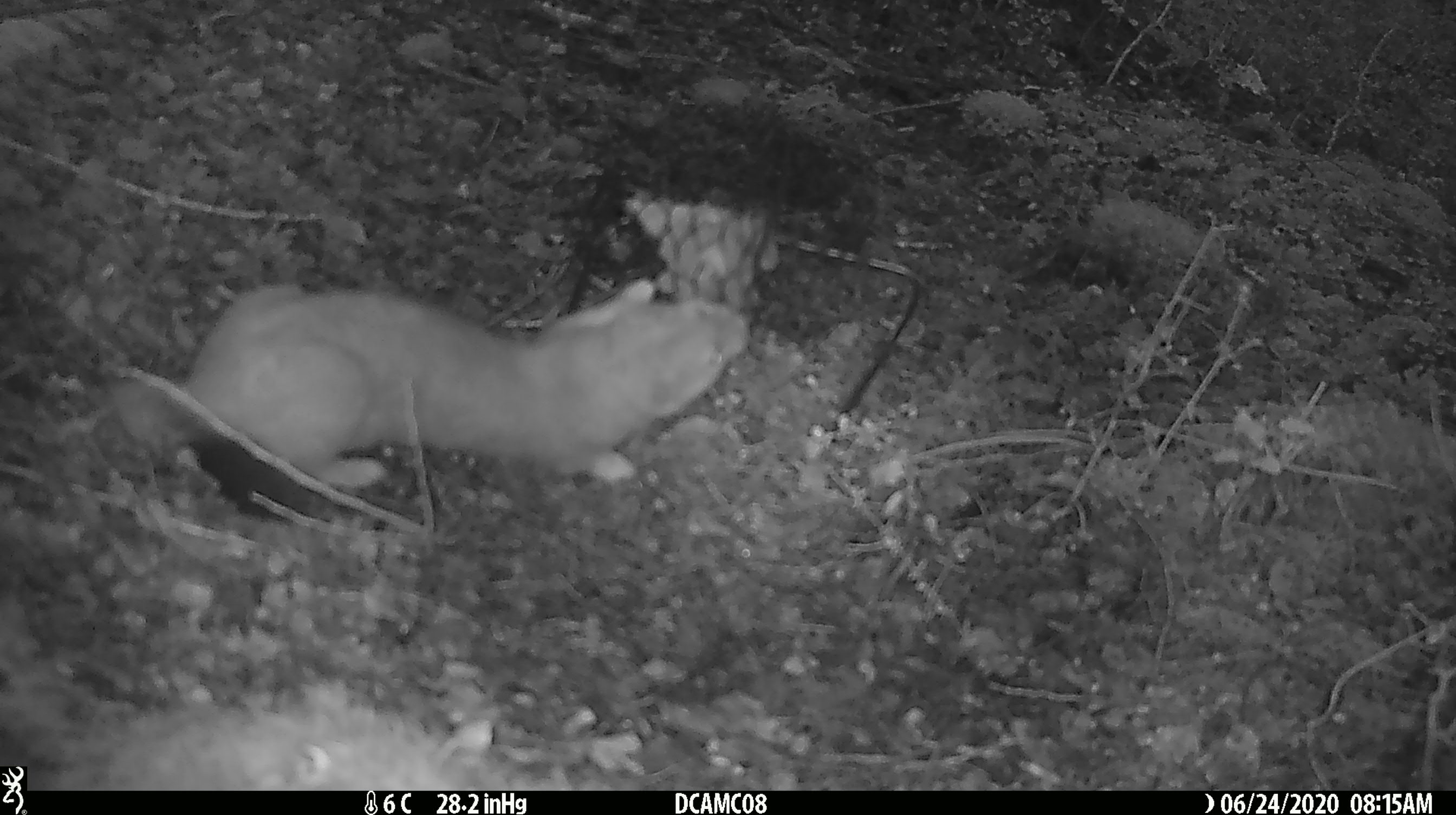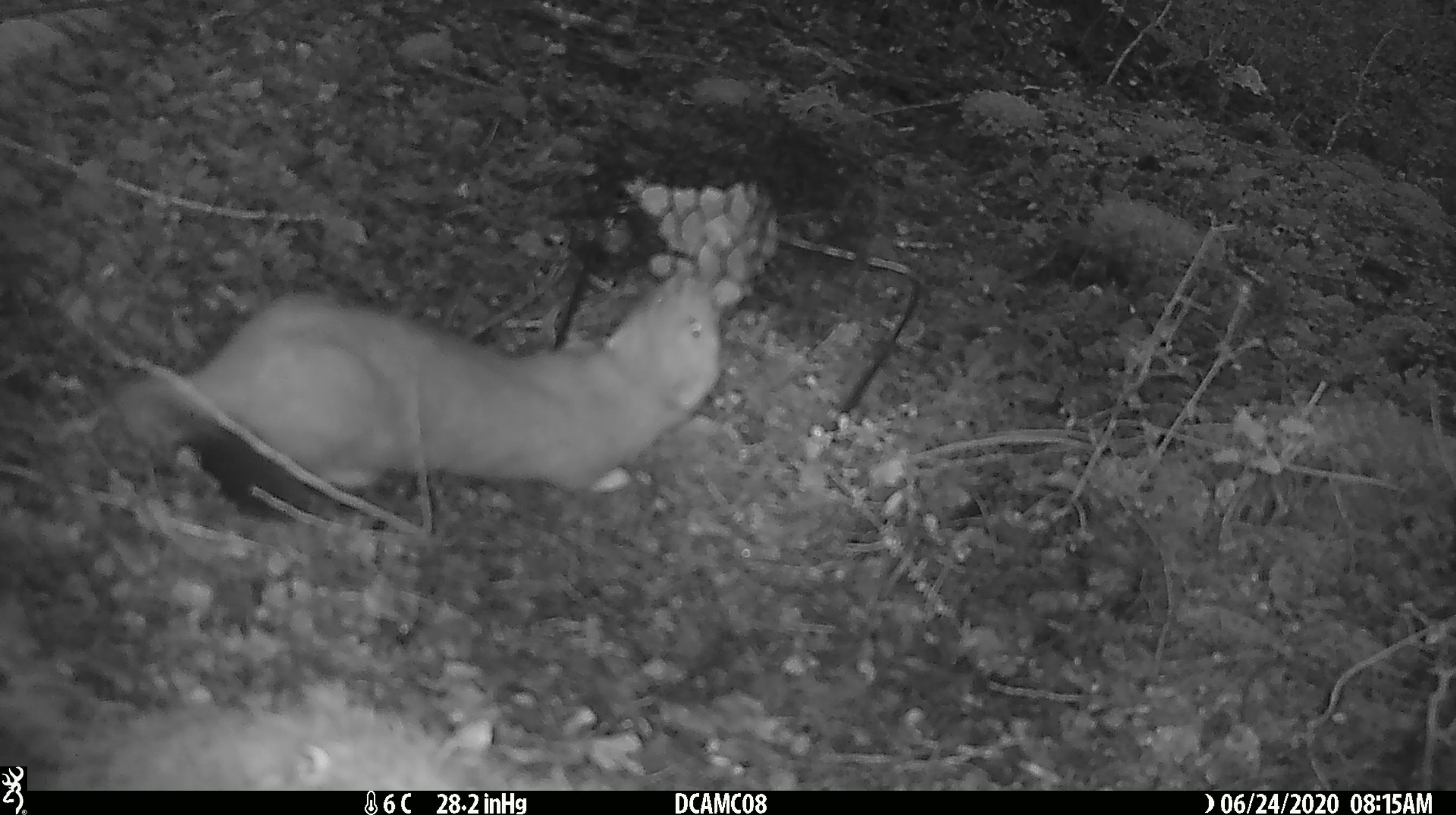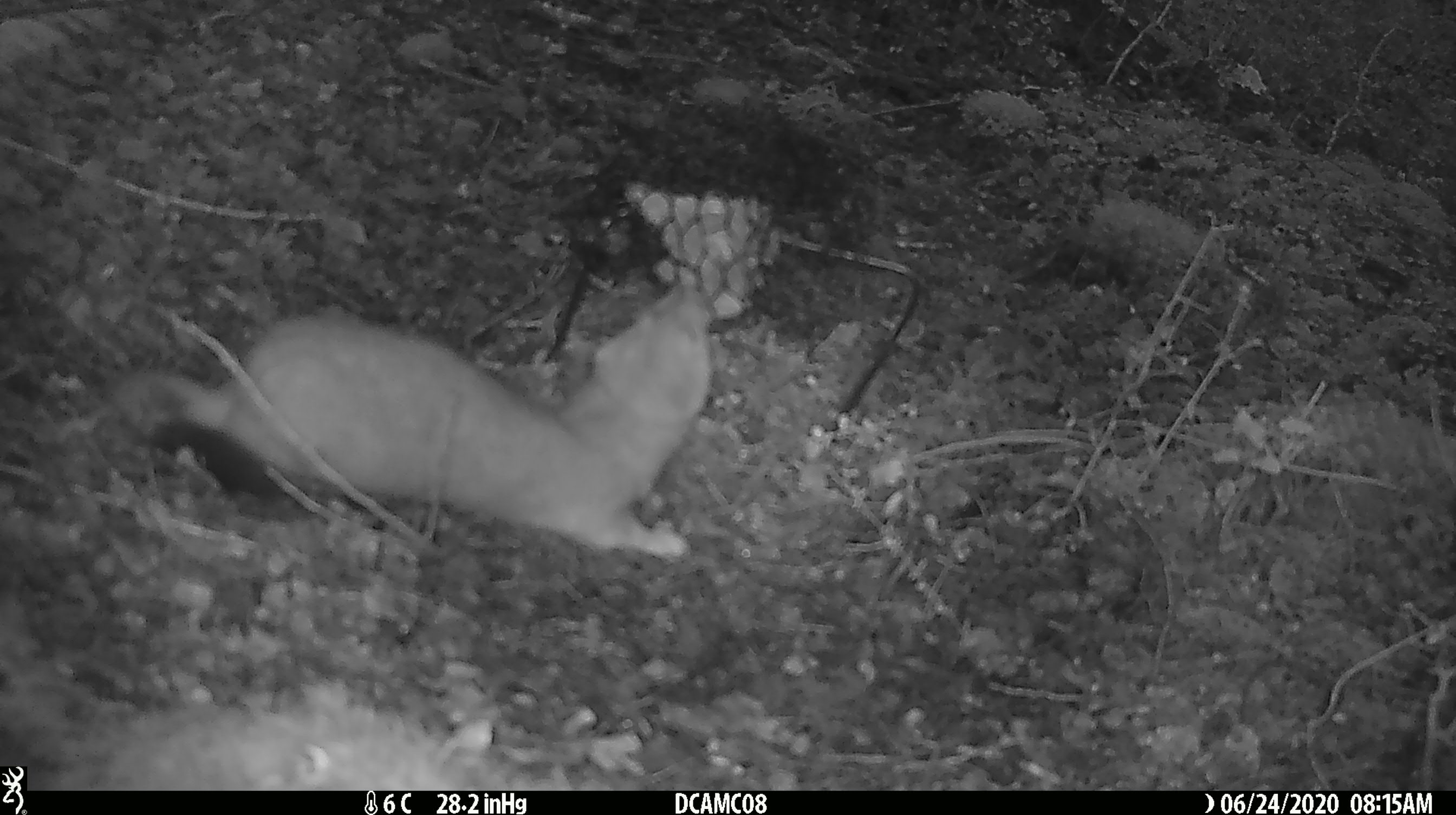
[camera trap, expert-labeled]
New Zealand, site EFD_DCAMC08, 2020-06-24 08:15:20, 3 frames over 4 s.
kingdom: Animalia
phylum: Chordata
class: Mammalia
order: Carnivora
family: Mustelidae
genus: Mustela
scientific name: Mustela erminea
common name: stoat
Stoat (Mustela erminea).